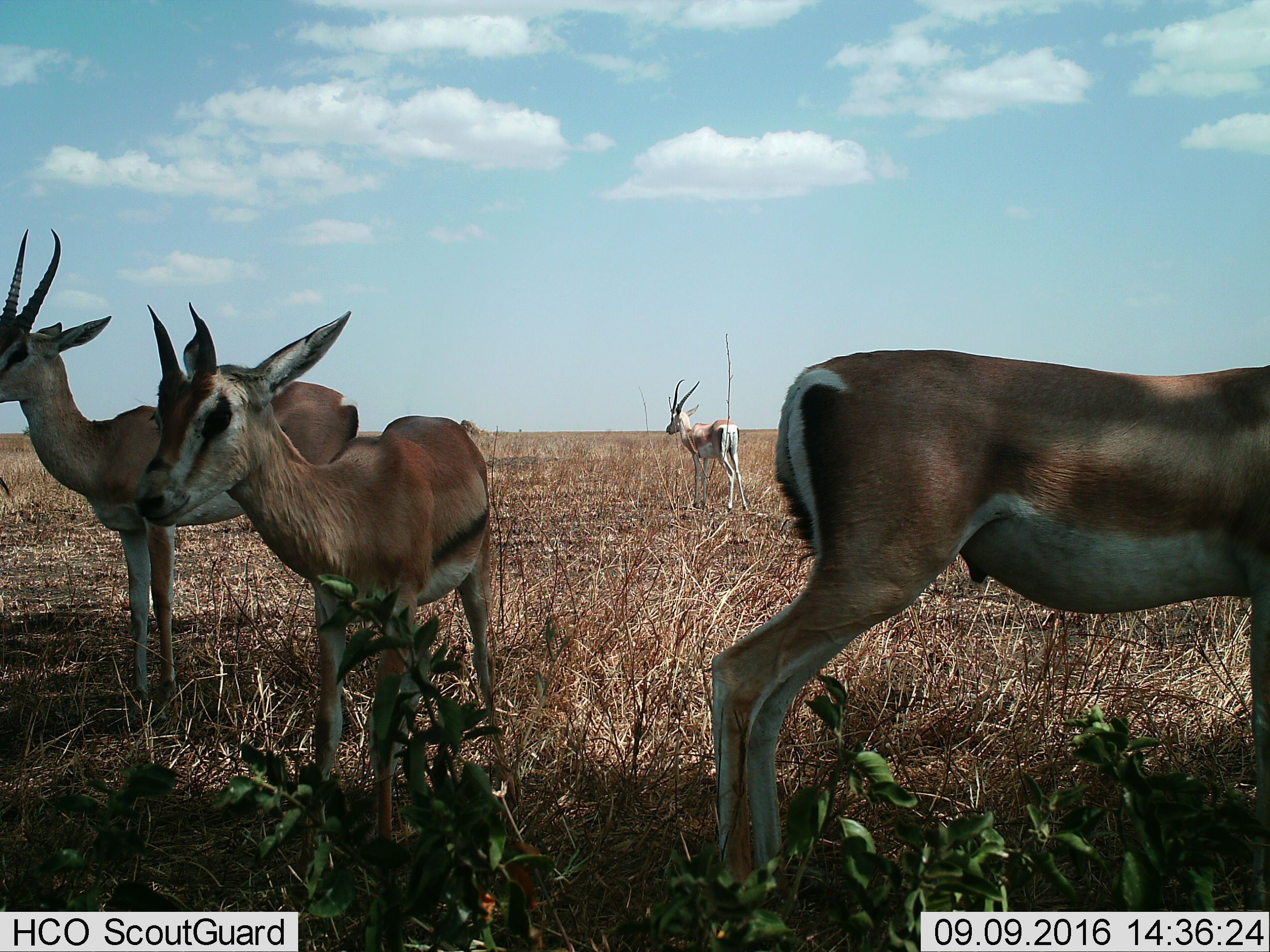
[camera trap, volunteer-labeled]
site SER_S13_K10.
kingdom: Animalia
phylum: Chordata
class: Mammalia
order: Artiodactyla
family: Bovidae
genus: Nanger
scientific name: Nanger granti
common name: grant's gazelle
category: gazellegrants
Gazellegrants (grant's gazelle) (Nanger granti), count 4. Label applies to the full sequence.